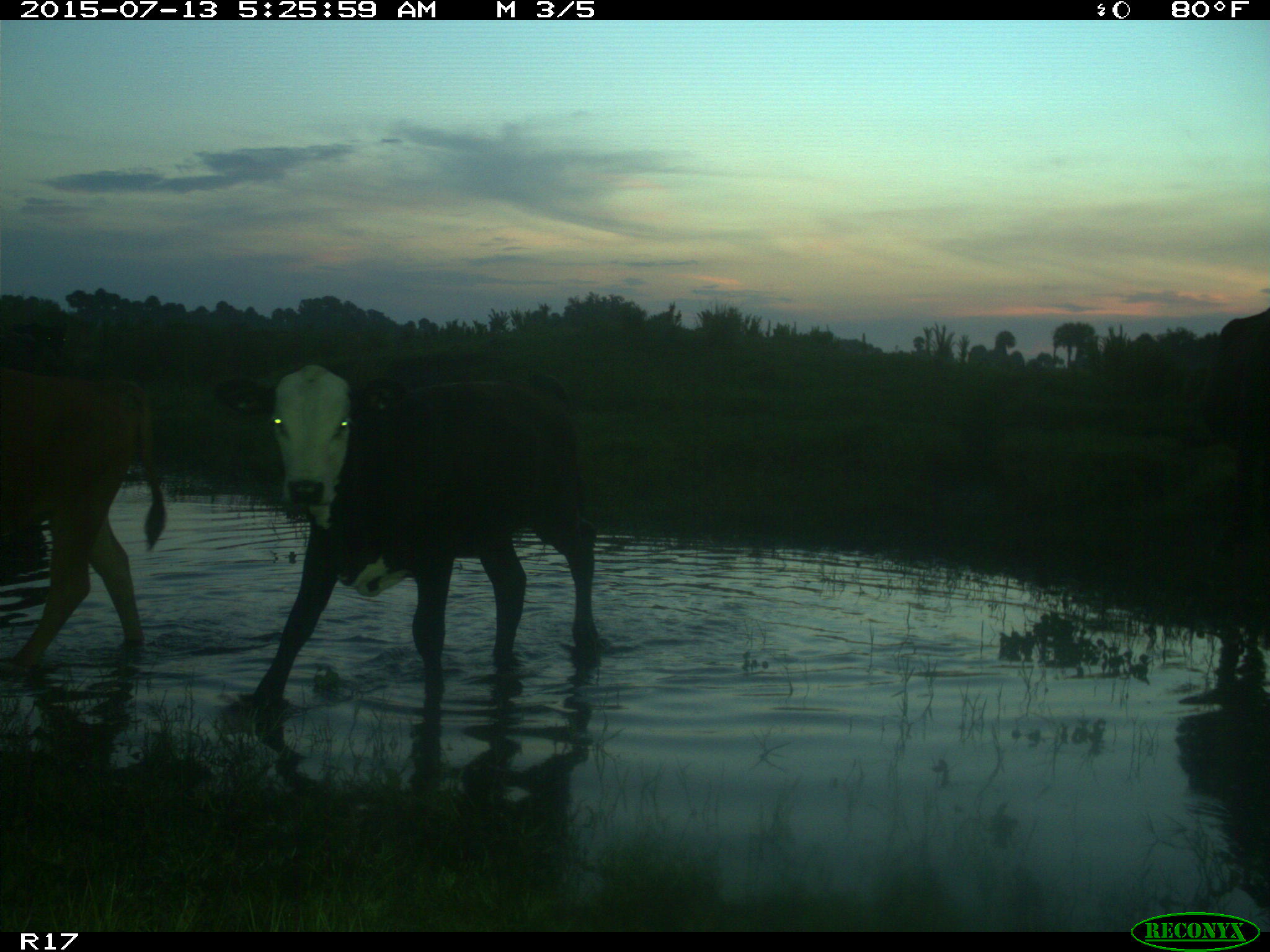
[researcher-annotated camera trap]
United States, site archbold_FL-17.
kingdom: Animalia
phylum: Chordata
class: Mammalia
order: Artiodactyla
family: Bovidae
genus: Bos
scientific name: Bos taurus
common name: domestic cow